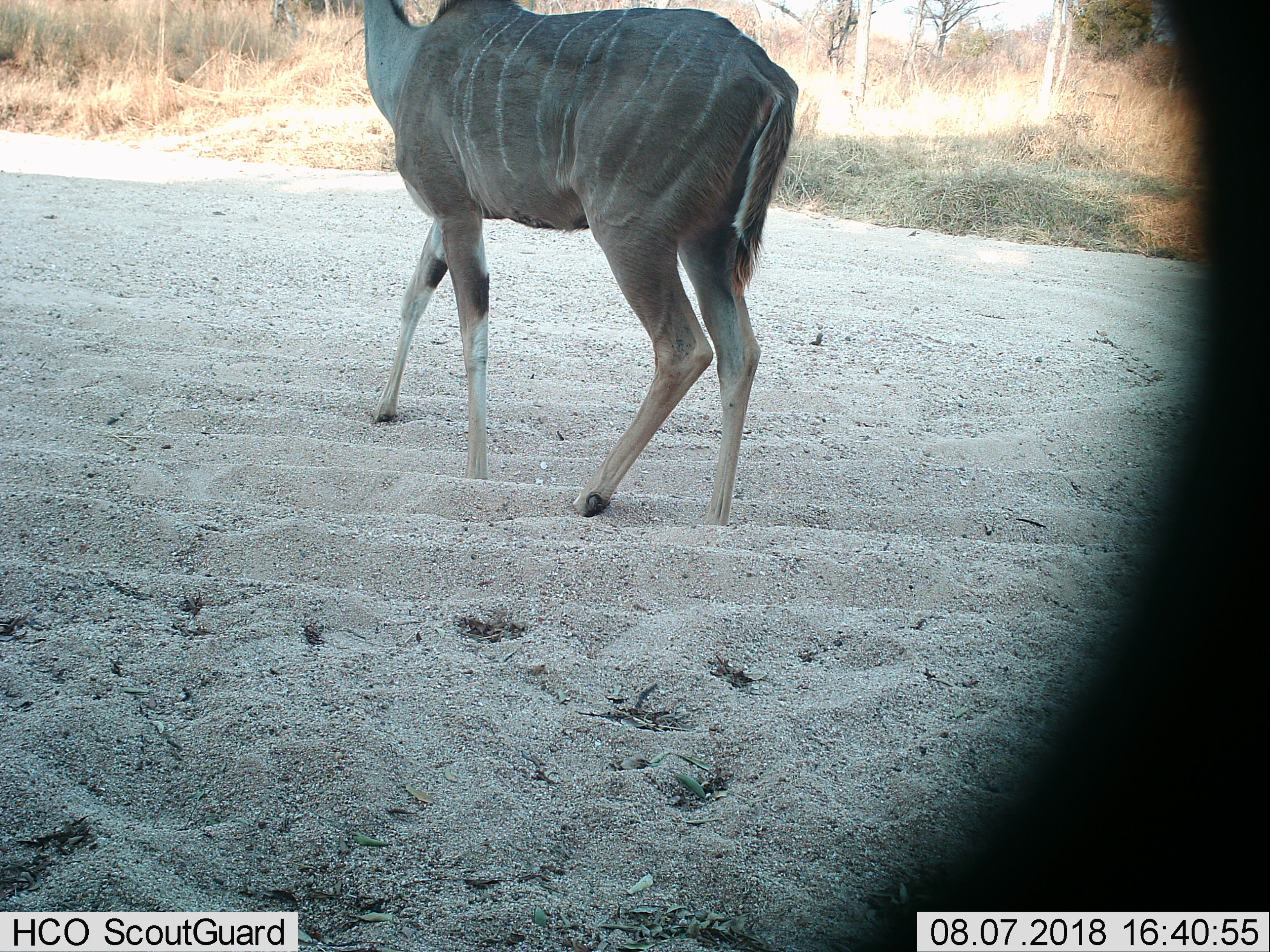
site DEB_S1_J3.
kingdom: Animalia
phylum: Chordata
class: Mammalia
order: Artiodactyla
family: Bovidae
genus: Tragelaphus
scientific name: Tragelaphus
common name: kudu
Kudu (Tragelaphus), count 1. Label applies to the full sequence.